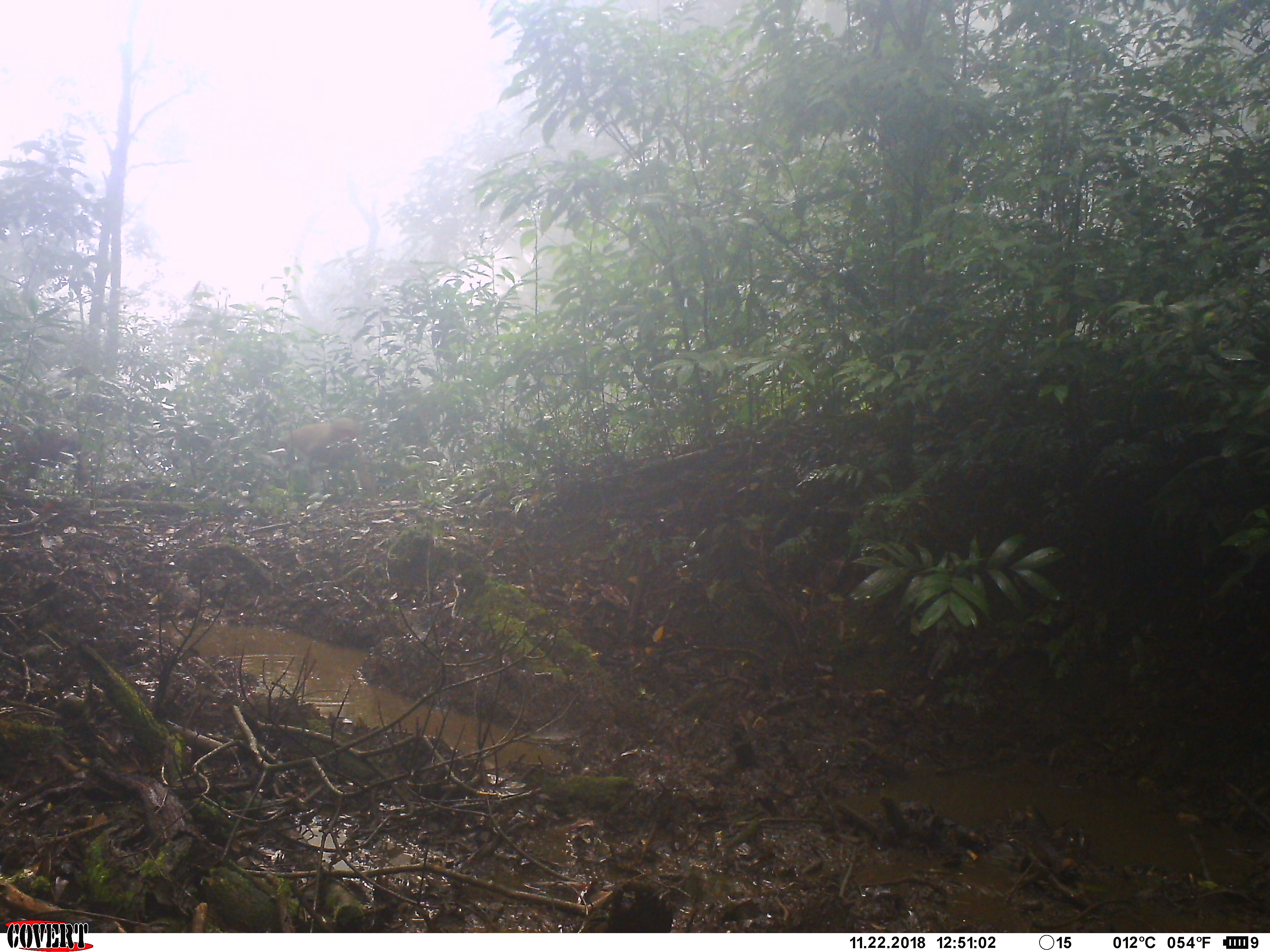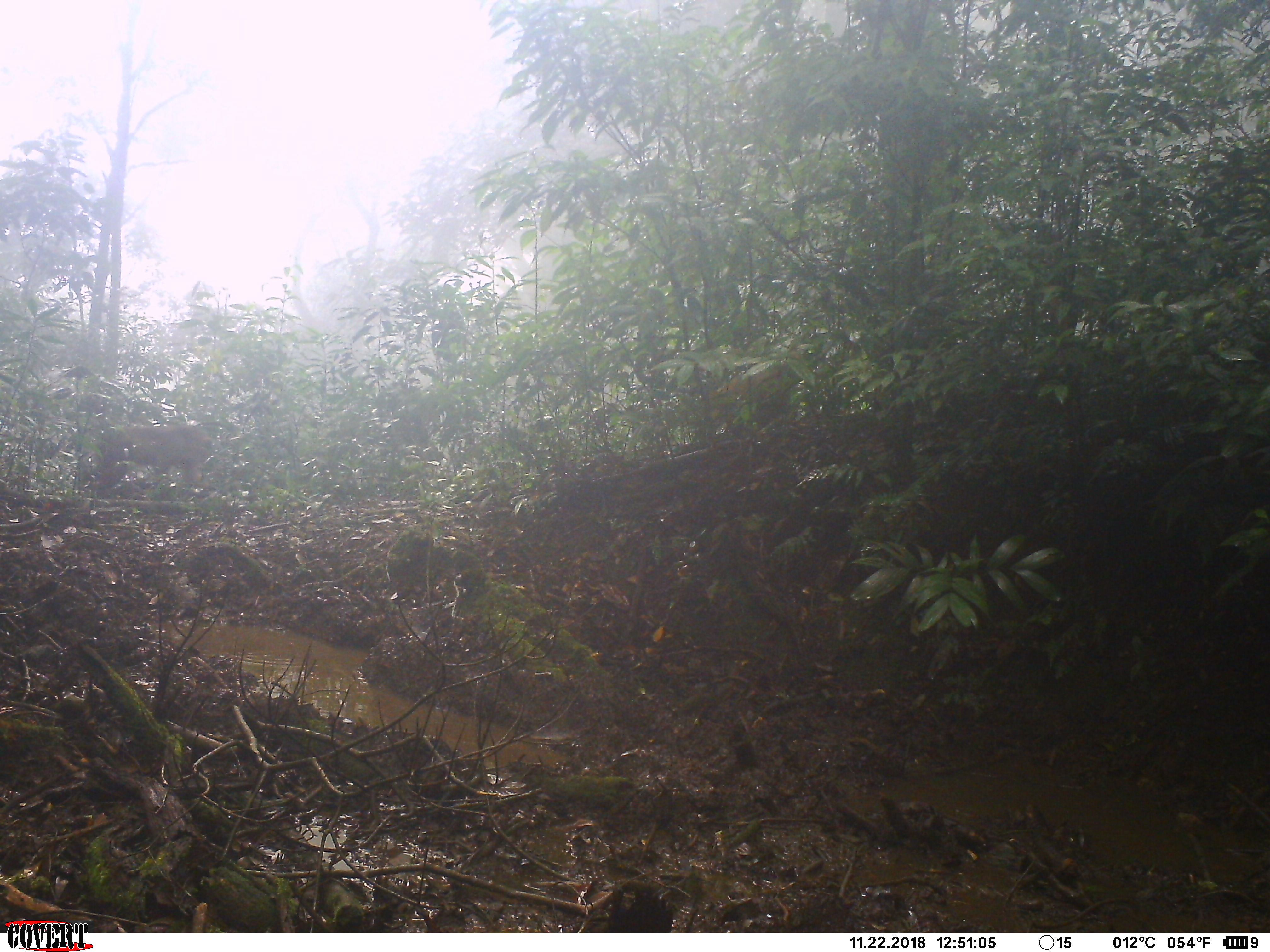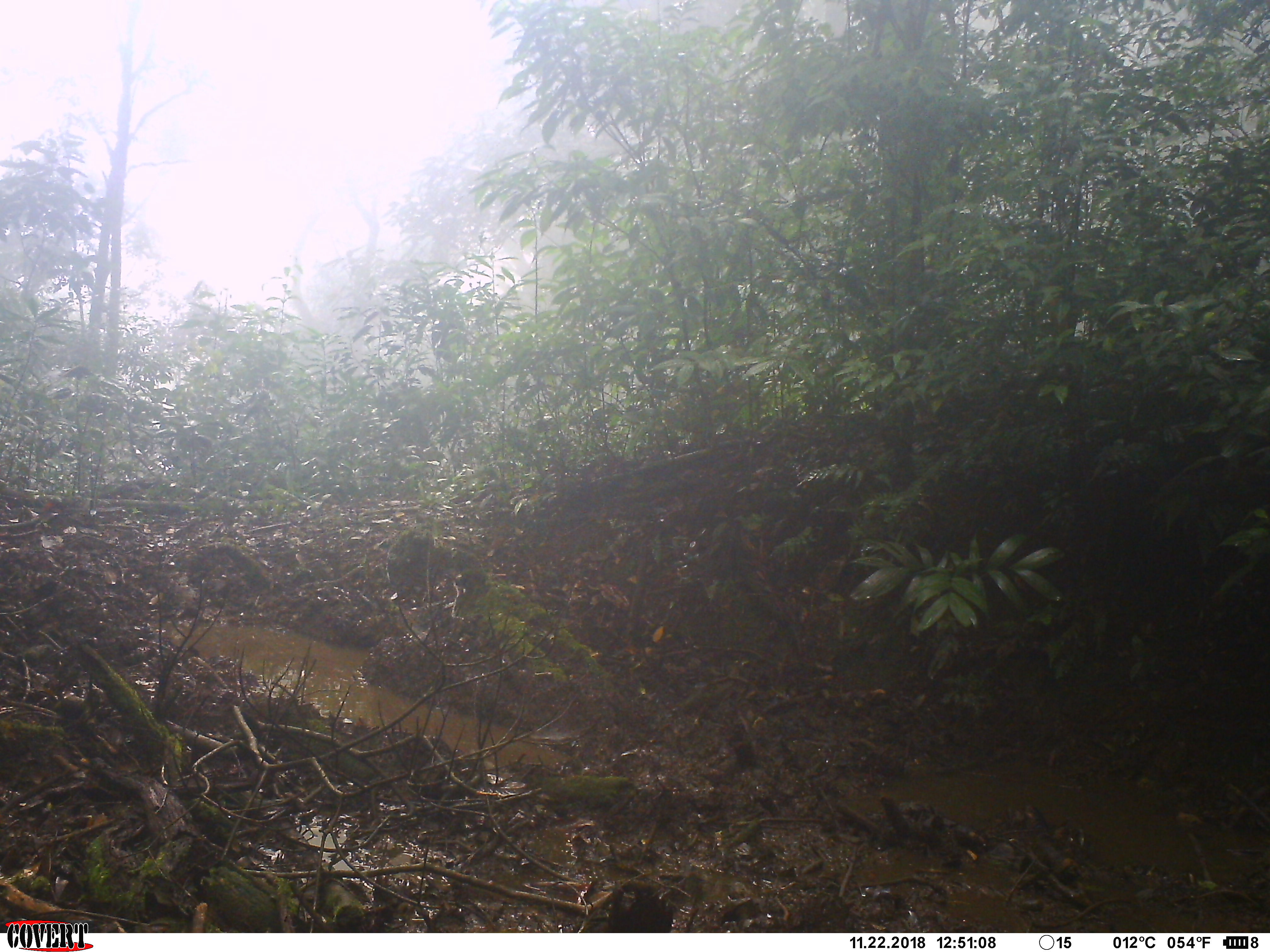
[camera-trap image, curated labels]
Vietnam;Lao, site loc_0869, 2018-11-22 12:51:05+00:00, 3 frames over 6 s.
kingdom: Animalia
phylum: Chordata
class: Mammalia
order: Primates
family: Cercopithecidae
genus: Macaca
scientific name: Macaca arctoides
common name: stump-tailed macaque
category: stump tailed macaque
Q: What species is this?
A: Stump tailed macaque (stump-tailed macaque) (Macaca arctoides).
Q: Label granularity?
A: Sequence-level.